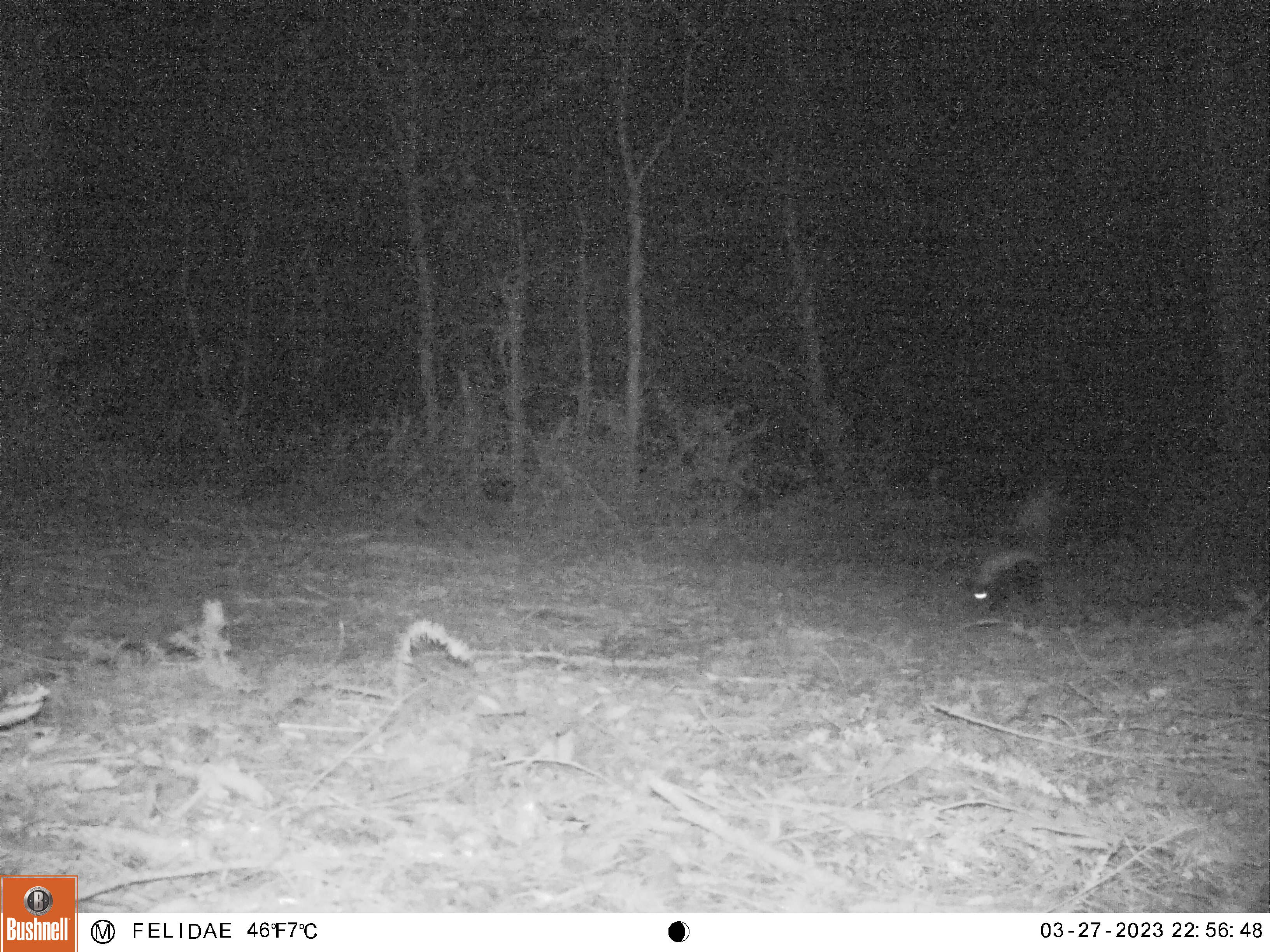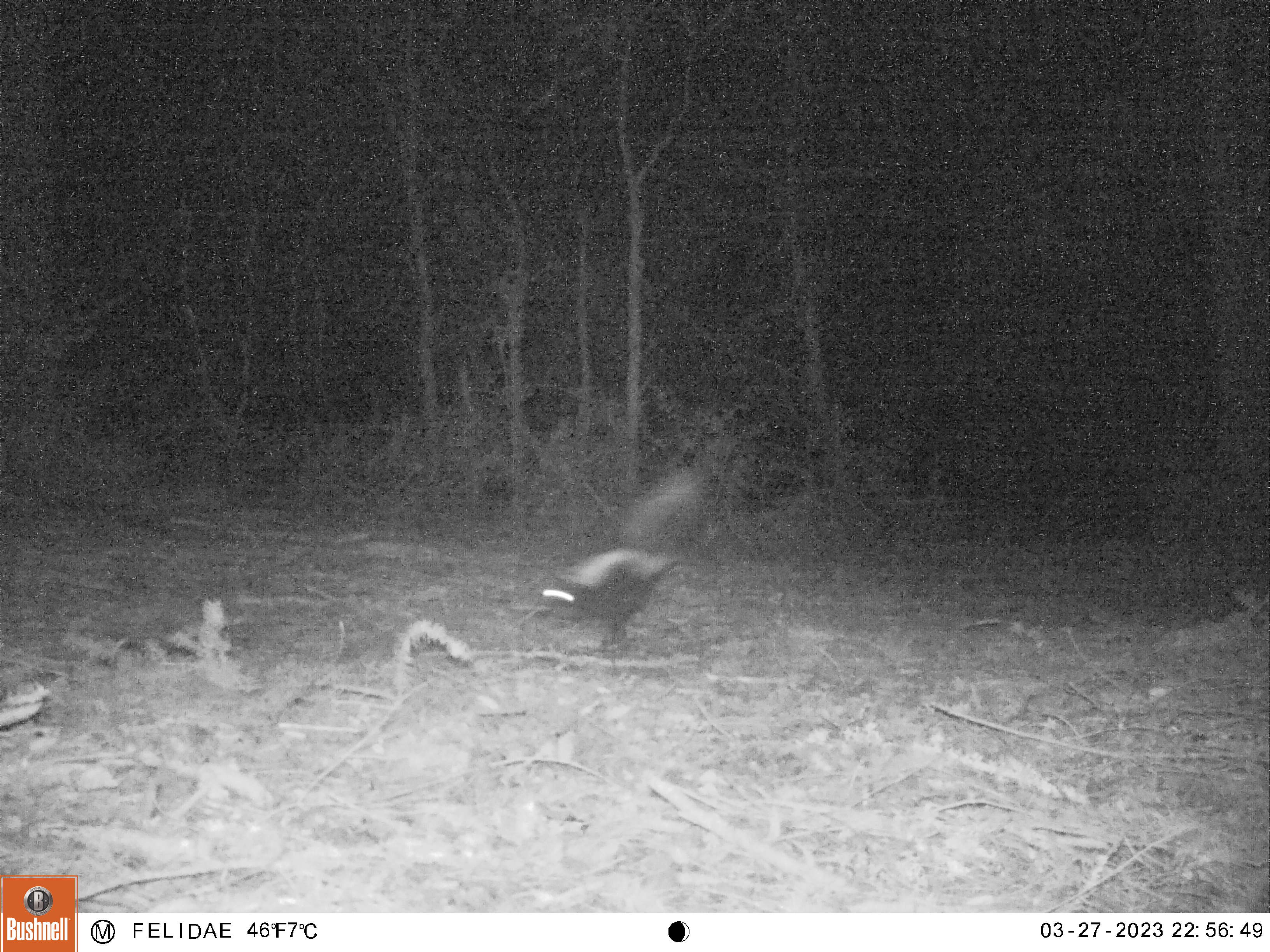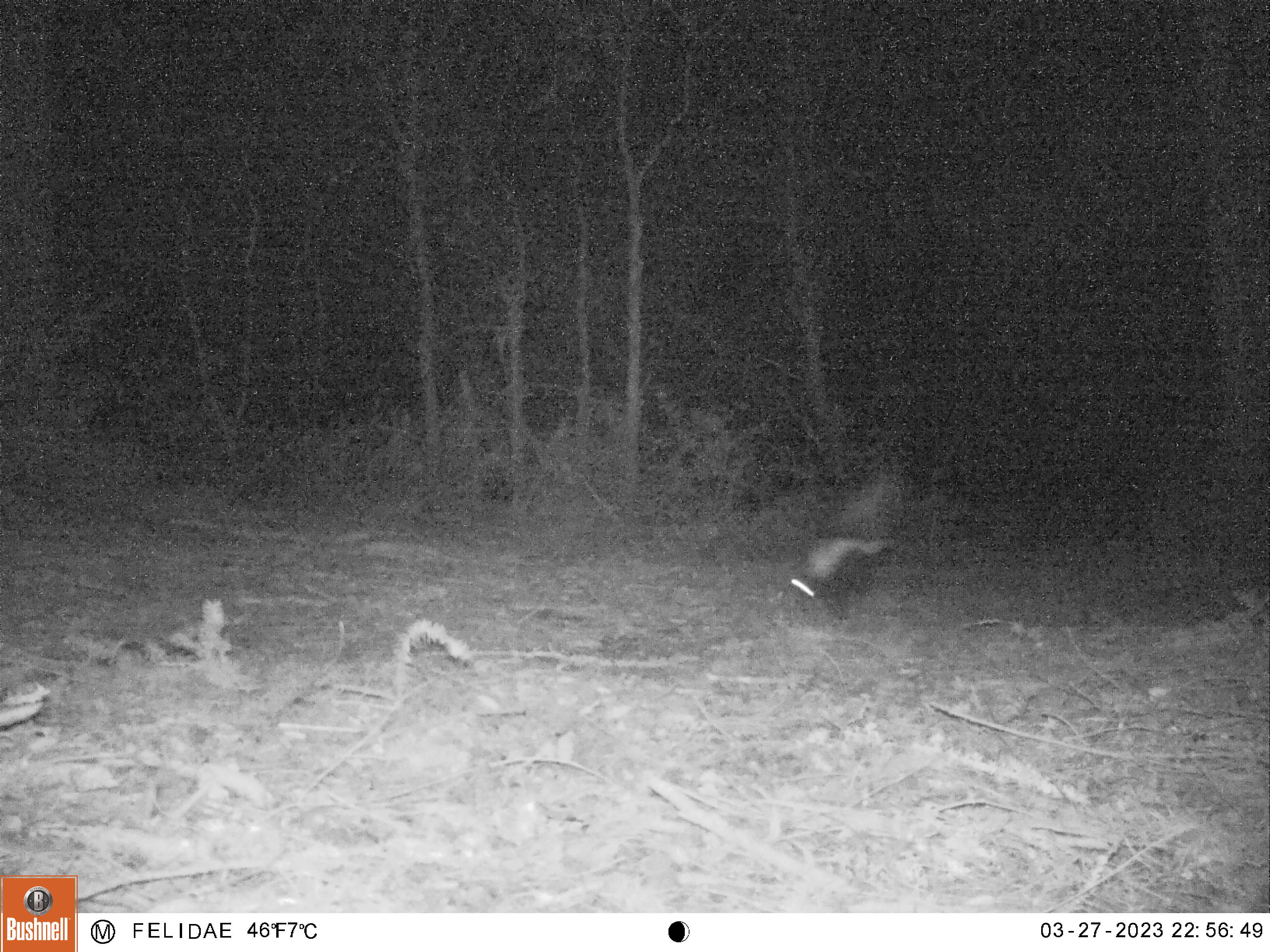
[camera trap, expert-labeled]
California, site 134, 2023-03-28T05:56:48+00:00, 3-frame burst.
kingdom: Animalia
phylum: Chordata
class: Mammalia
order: Carnivora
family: Mephitidae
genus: Mephitis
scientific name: Mephitis mephitis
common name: striped skunk